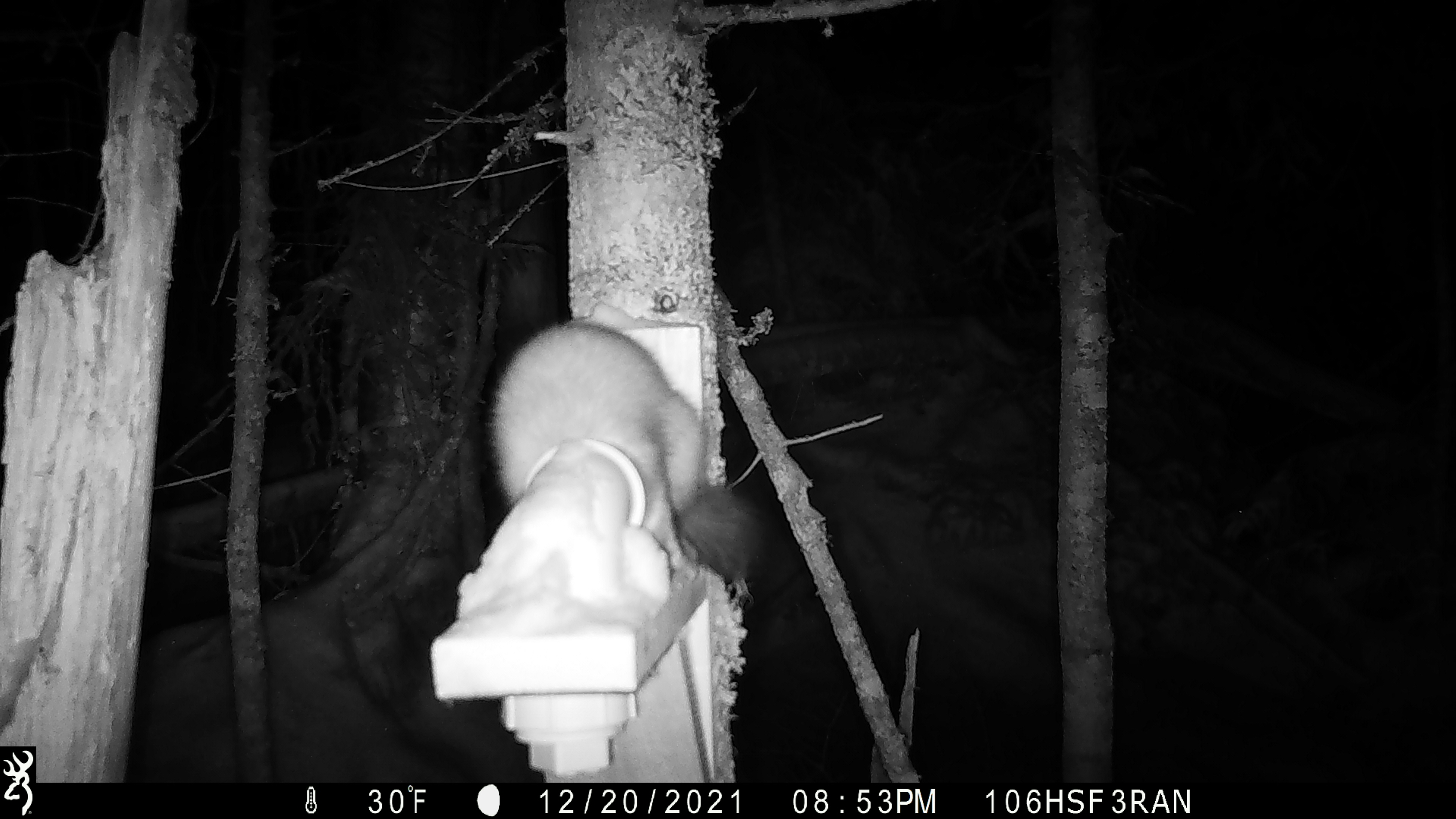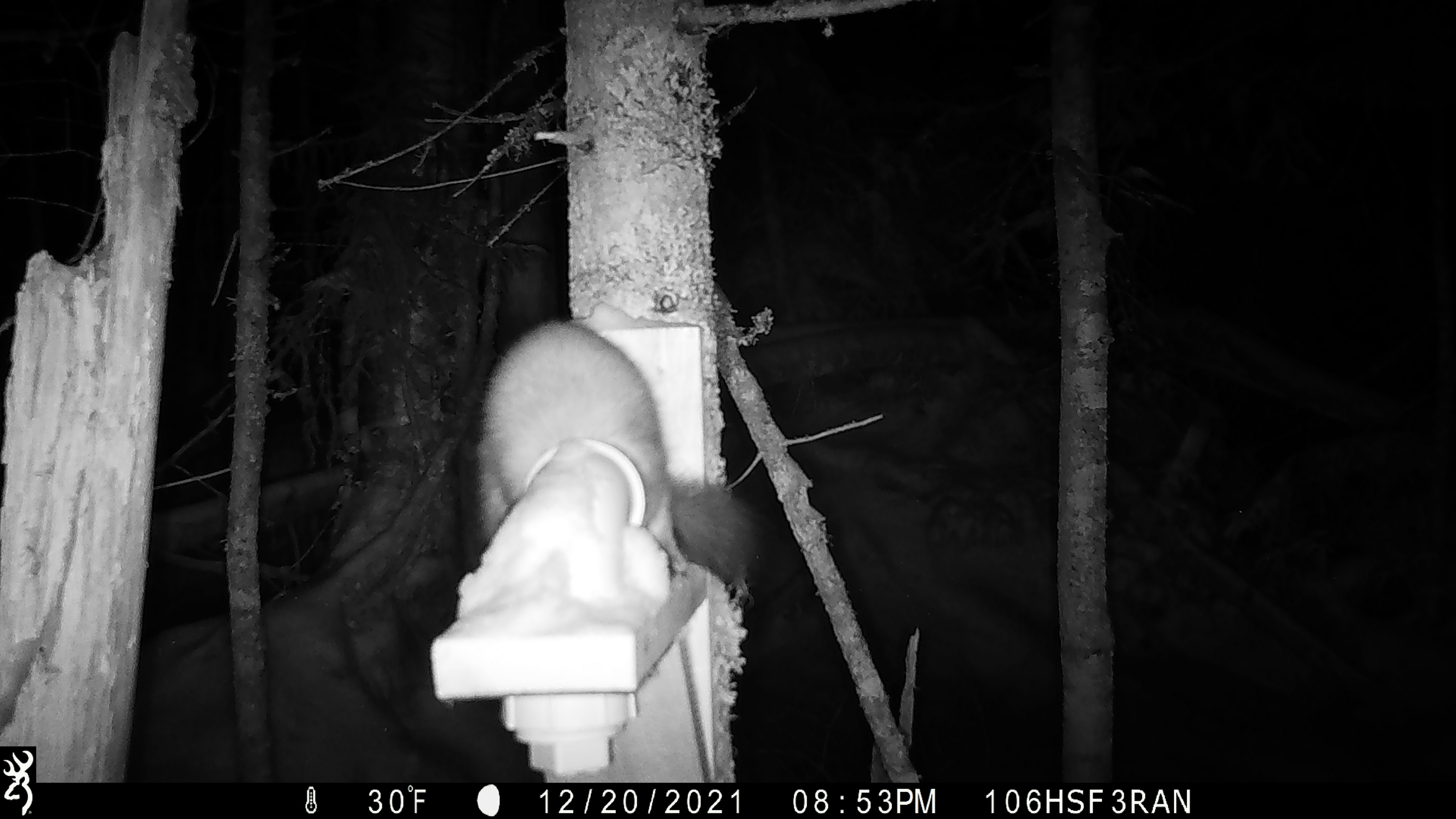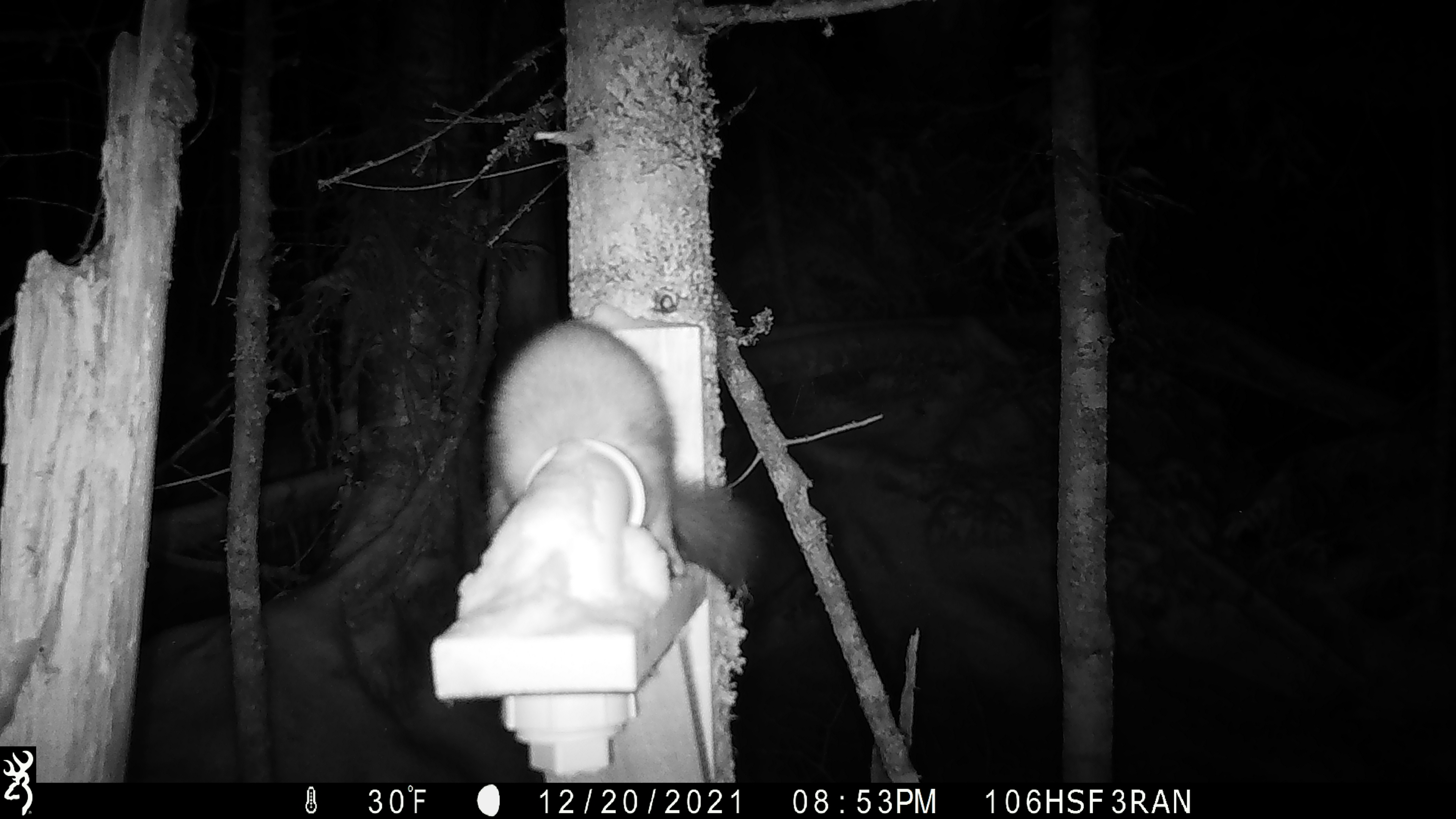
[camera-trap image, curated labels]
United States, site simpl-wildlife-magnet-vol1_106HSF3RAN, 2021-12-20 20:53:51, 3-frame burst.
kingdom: Animalia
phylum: Chordata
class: Mammalia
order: Carnivora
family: Mustelidae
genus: Martes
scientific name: Martes americana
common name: american marten